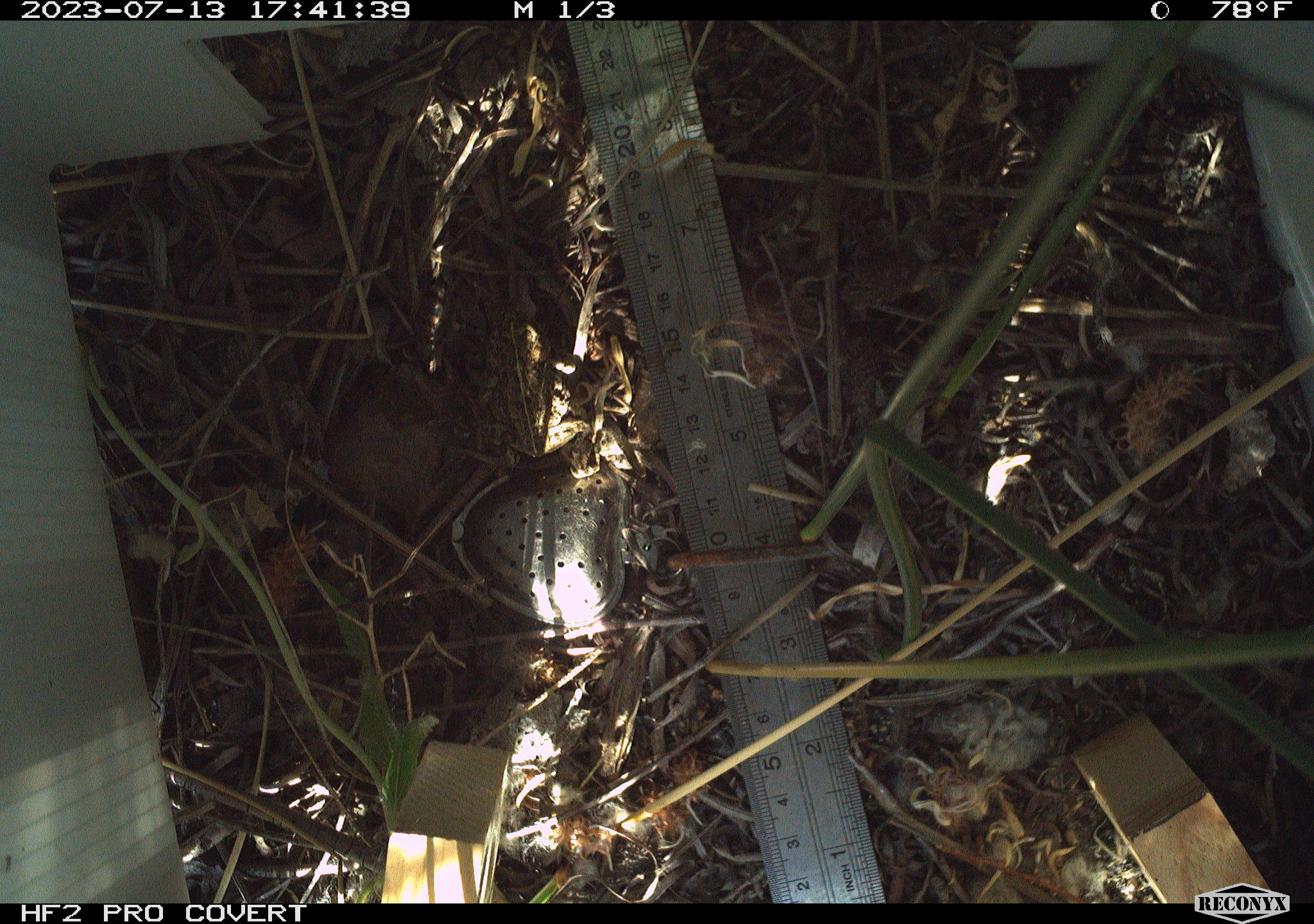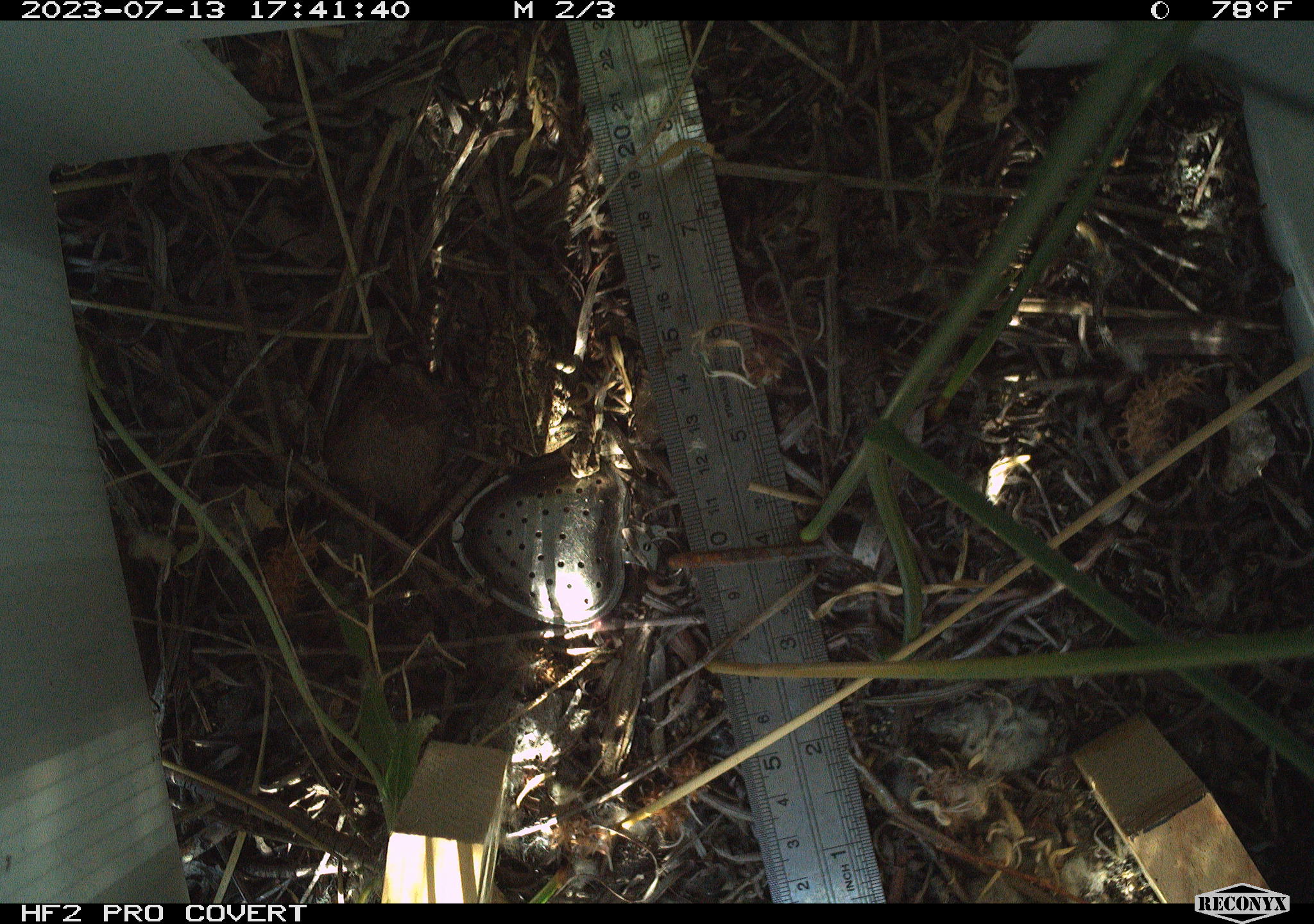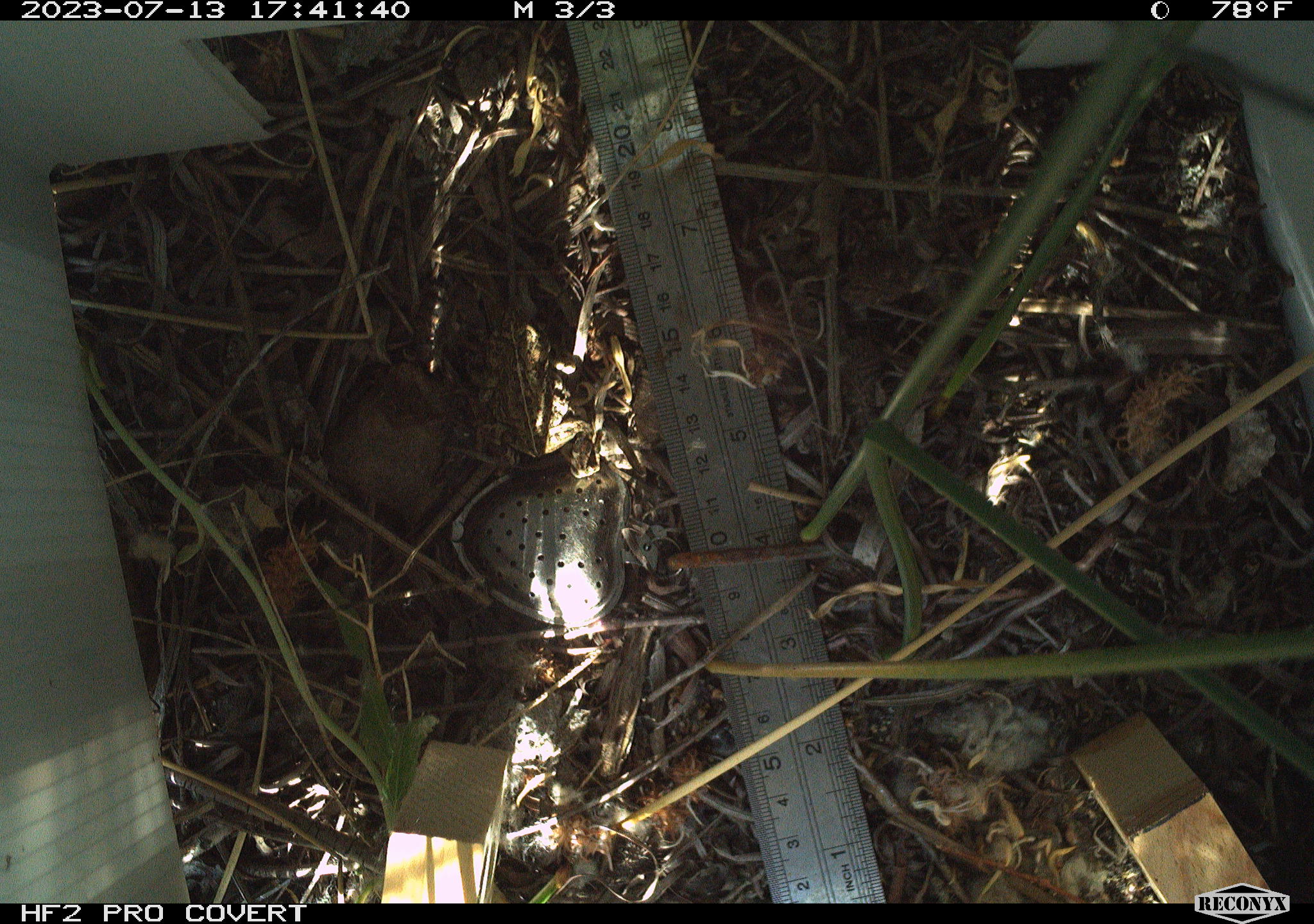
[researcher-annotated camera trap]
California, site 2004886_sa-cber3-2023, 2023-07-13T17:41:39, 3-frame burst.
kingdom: Animalia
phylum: Chordata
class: Amphibia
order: Anura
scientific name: Anura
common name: frogs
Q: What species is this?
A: Frogs (Anura).